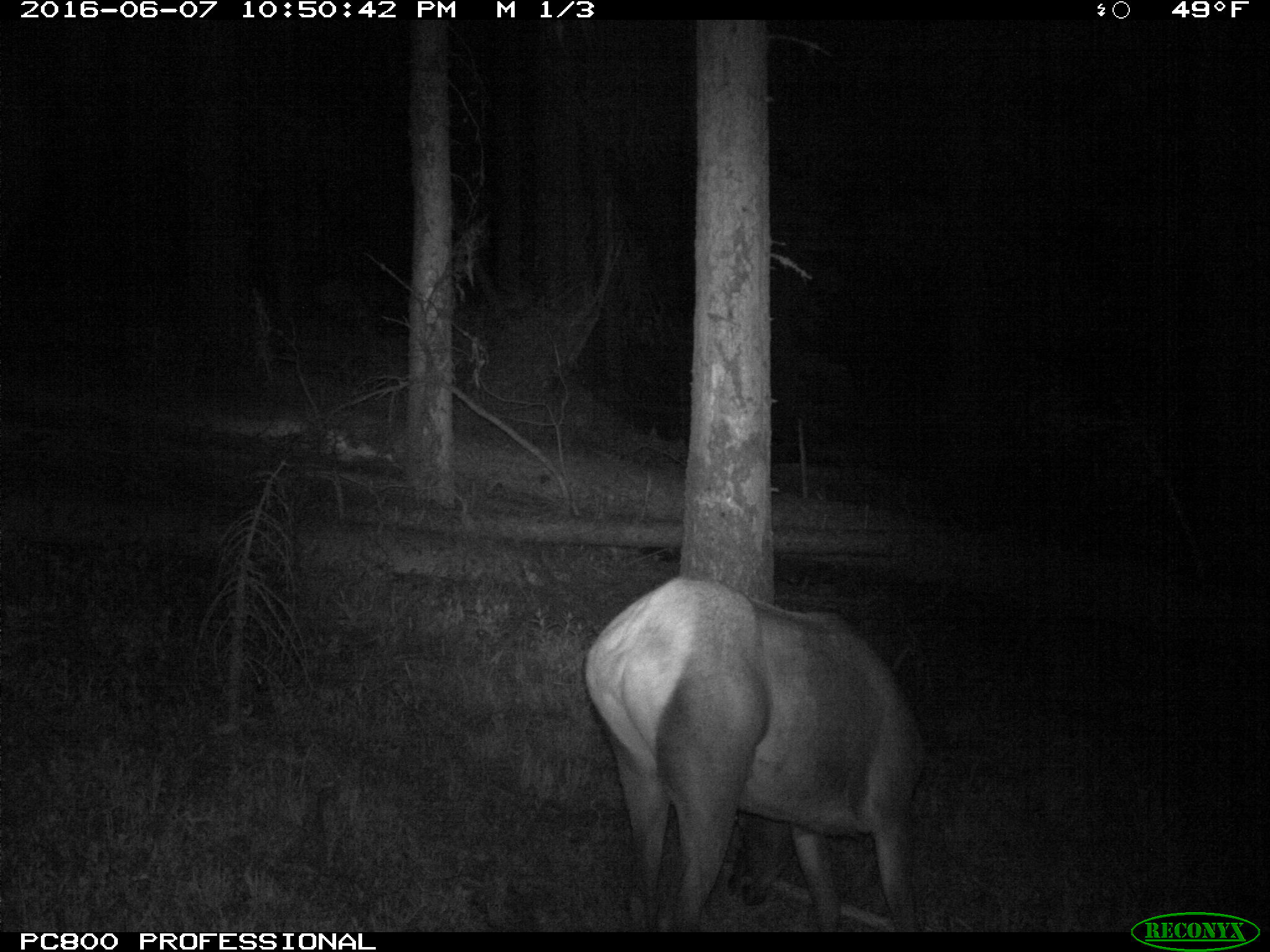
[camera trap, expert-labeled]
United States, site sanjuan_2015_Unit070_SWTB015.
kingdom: Animalia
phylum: Chordata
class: Mammalia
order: Artiodactyla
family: Cervidae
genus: Cervus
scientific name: Cervus elaphus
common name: red deer